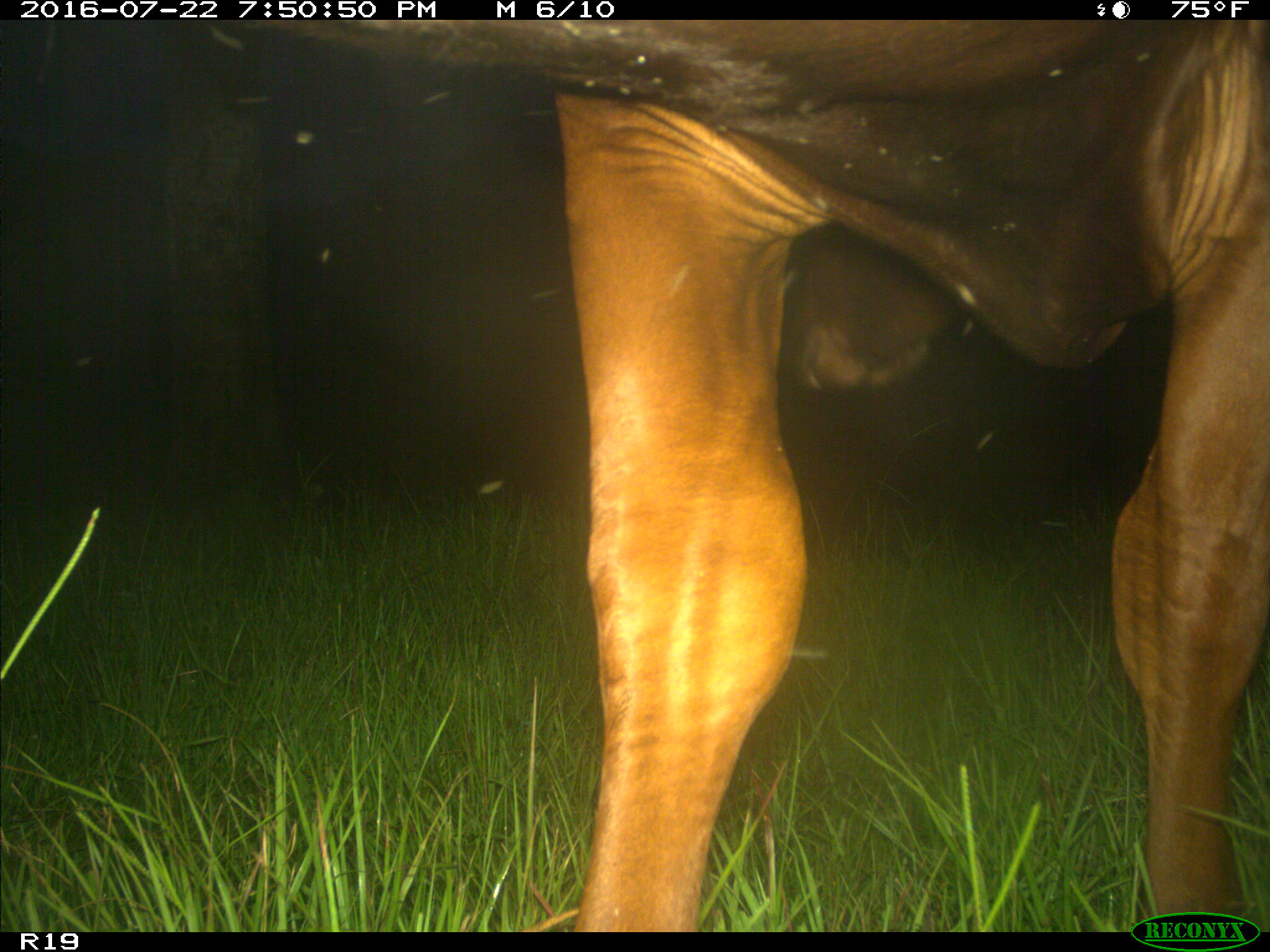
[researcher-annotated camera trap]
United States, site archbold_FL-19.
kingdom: Animalia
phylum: Chordata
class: Mammalia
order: Artiodactyla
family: Bovidae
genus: Bos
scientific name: Bos taurus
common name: domestic cow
Bos taurus (domestic cow).